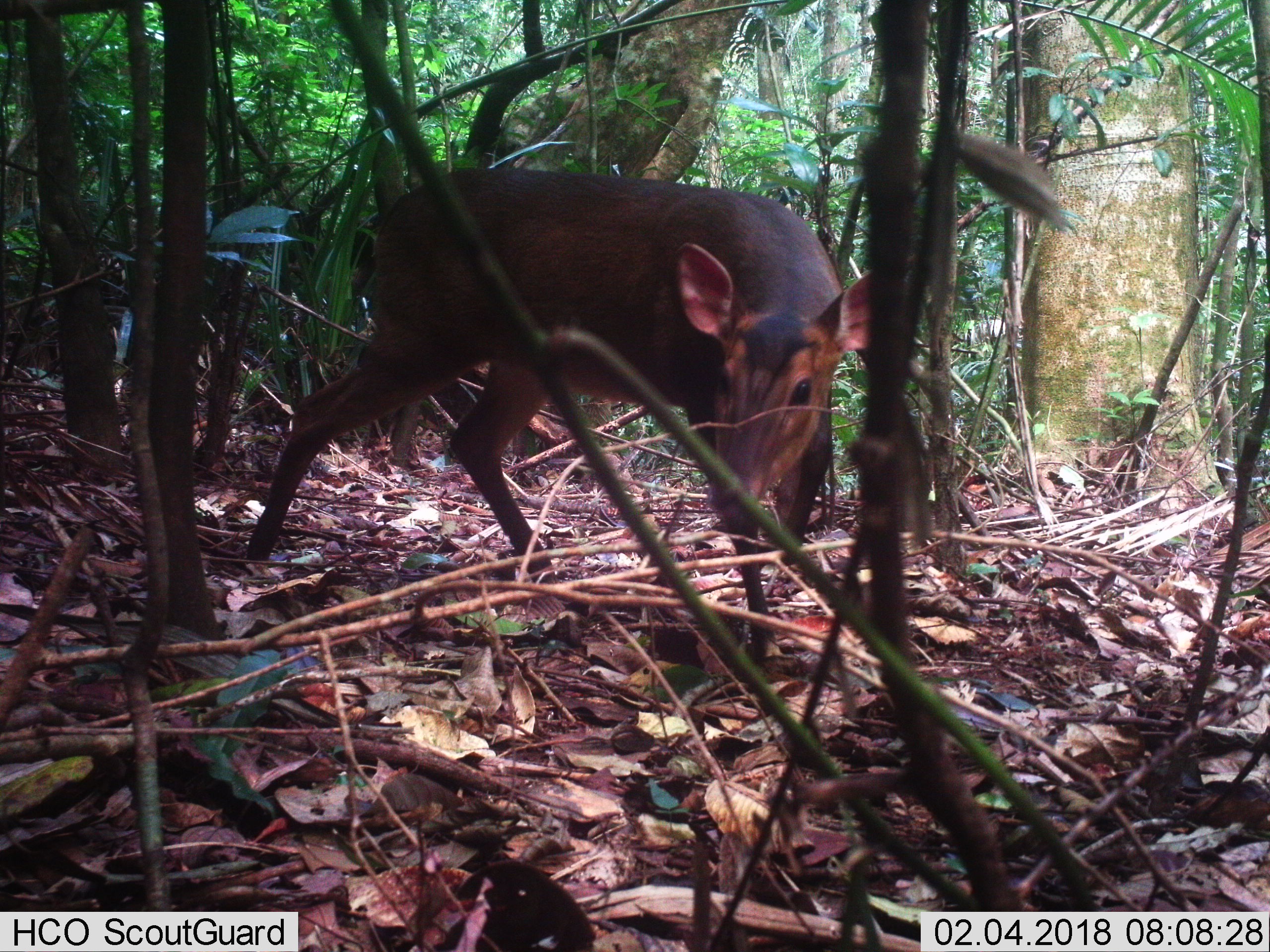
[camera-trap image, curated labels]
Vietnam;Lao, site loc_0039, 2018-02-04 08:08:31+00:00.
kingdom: Animalia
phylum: Chordata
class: Mammalia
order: Artiodactyla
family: Cervidae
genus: Muntiacus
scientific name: Muntiacus vuquangensis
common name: large-antlered muntjac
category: large antlered muntjac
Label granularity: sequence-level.